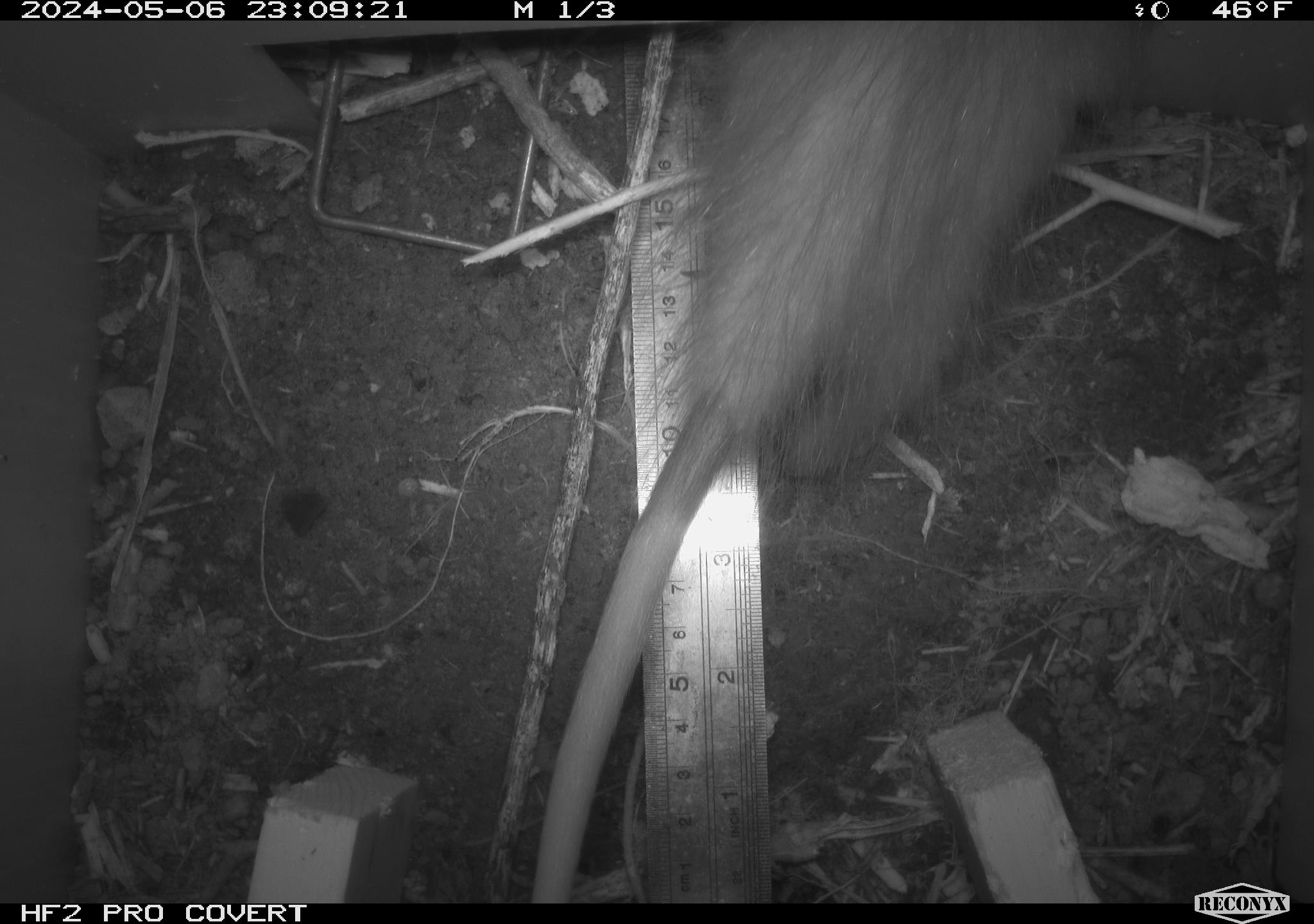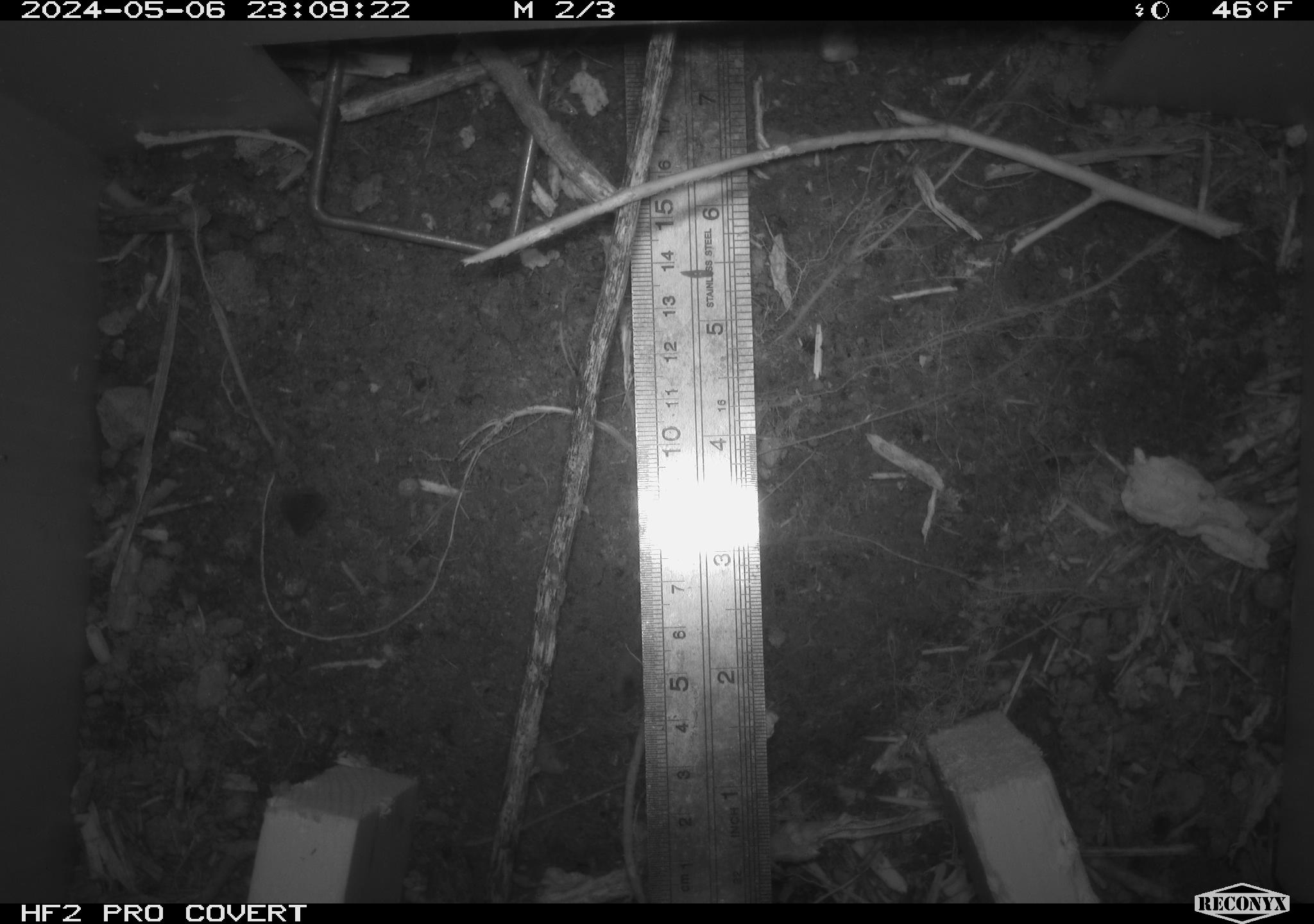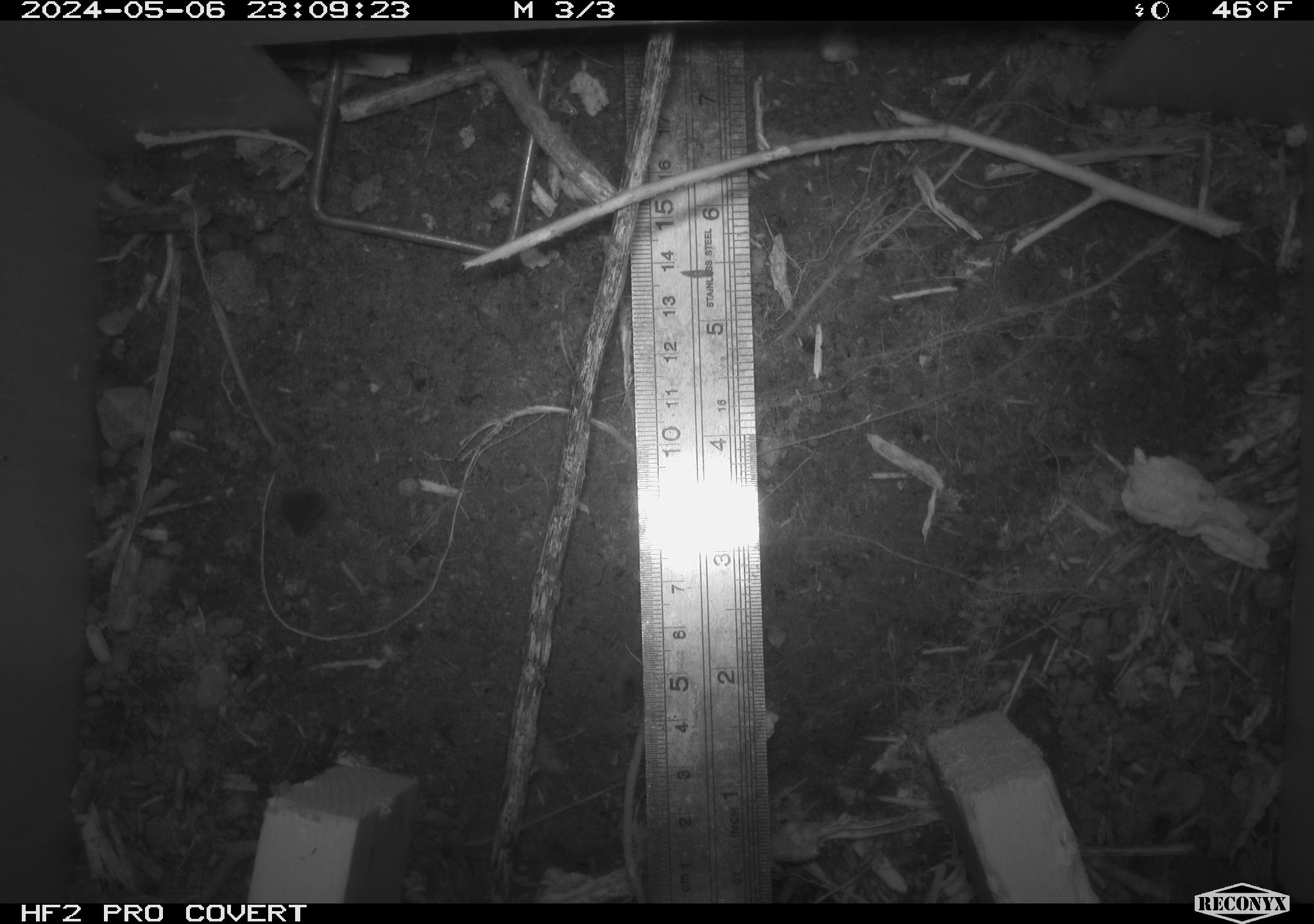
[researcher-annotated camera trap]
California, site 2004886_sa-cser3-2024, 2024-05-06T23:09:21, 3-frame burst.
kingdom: Animalia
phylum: Chordata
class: Mammalia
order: Didelphimorphia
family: Didelphidae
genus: Didelphis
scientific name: Didelphis virginiana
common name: virginia opossum